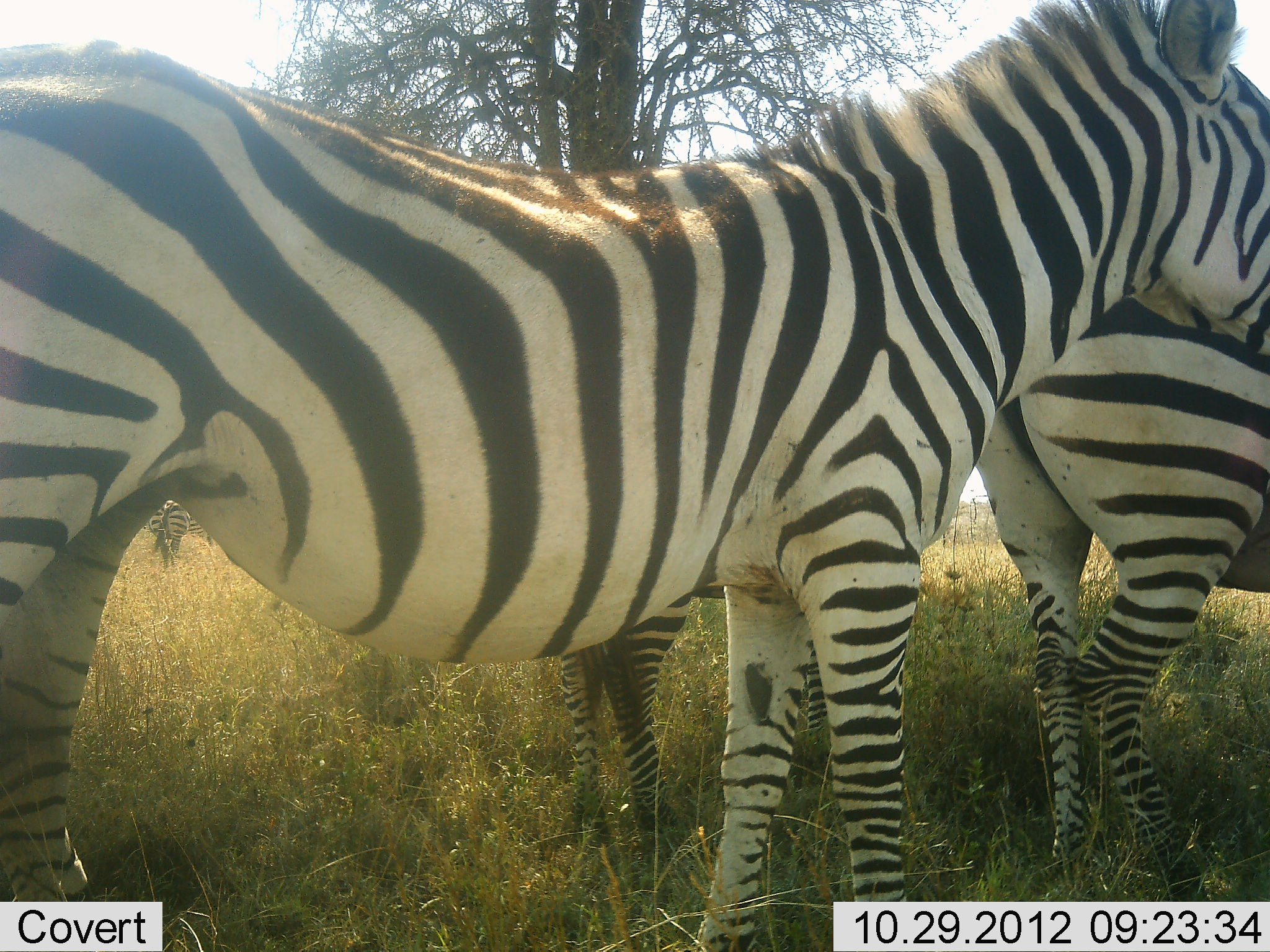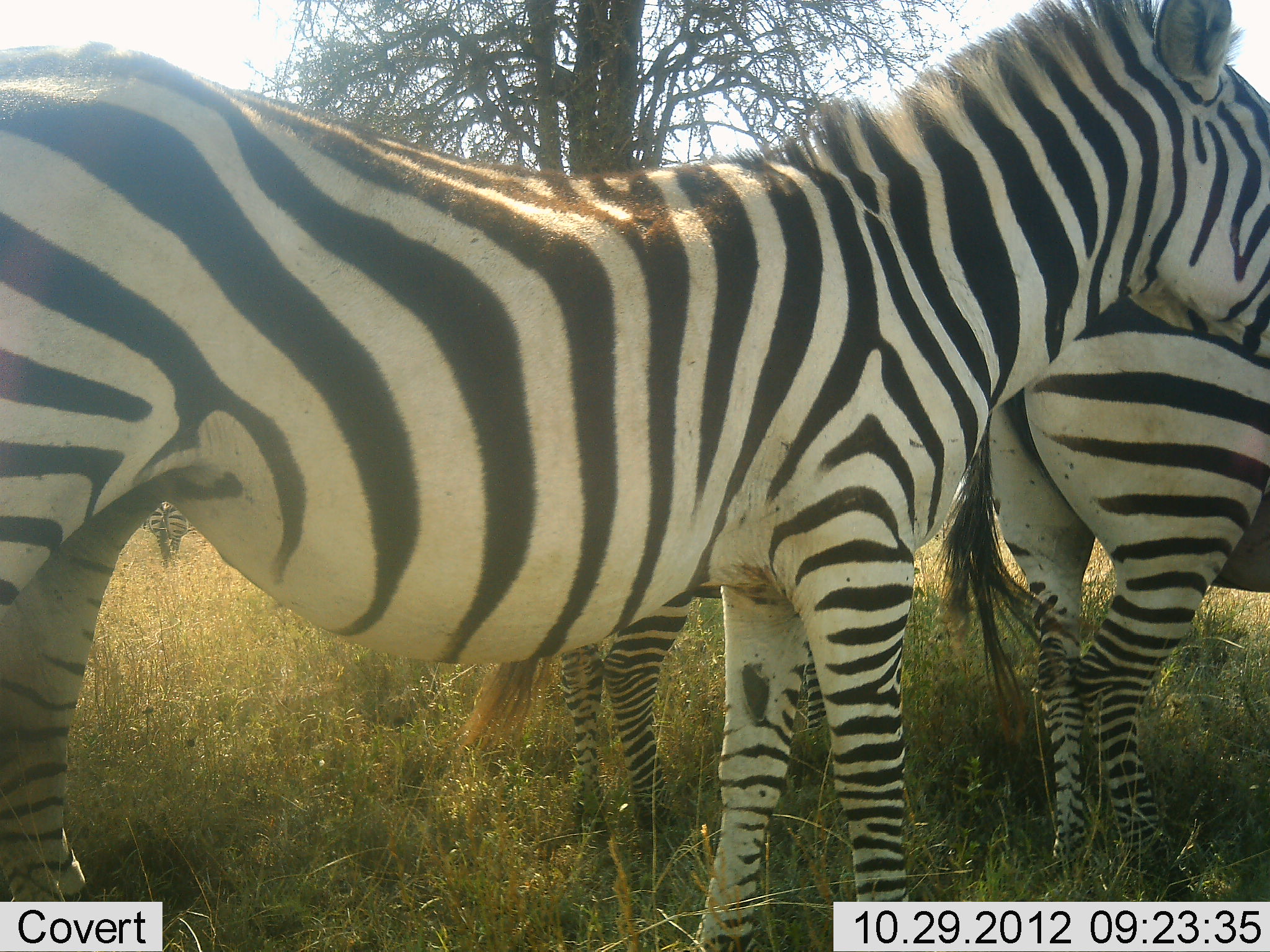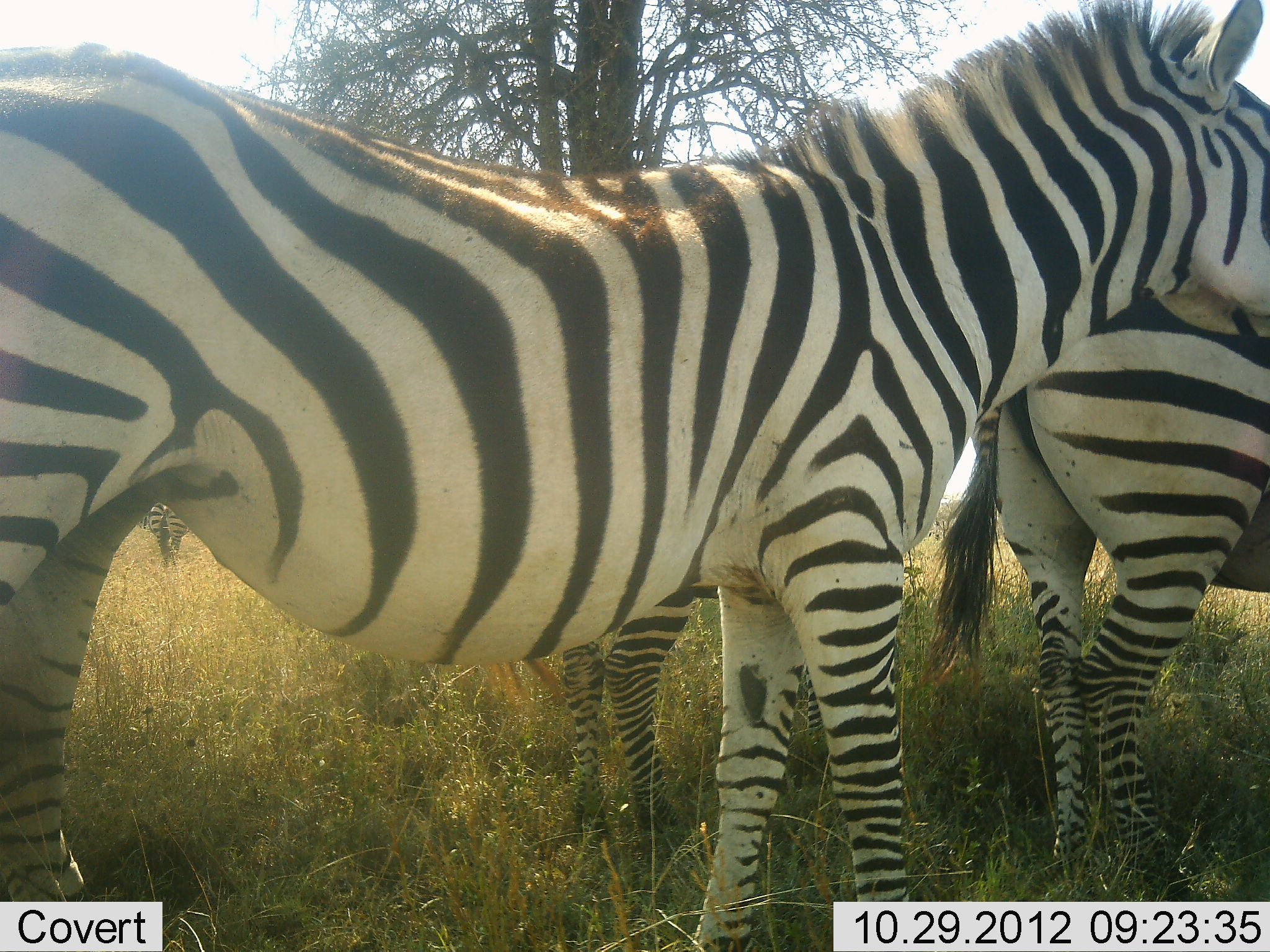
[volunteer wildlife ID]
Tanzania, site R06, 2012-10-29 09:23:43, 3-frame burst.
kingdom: Animalia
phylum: Chordata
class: Mammalia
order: Perissodactyla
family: Equidae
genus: Equus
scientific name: Equus quagga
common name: plains zebra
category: zebra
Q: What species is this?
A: Zebra (plains zebra) (Equus quagga).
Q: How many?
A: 3.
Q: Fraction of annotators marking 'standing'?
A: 90%.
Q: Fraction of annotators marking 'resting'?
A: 0%.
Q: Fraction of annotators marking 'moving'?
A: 10%.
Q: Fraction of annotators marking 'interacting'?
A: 10%.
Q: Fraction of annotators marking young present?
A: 0%.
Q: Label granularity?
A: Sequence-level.